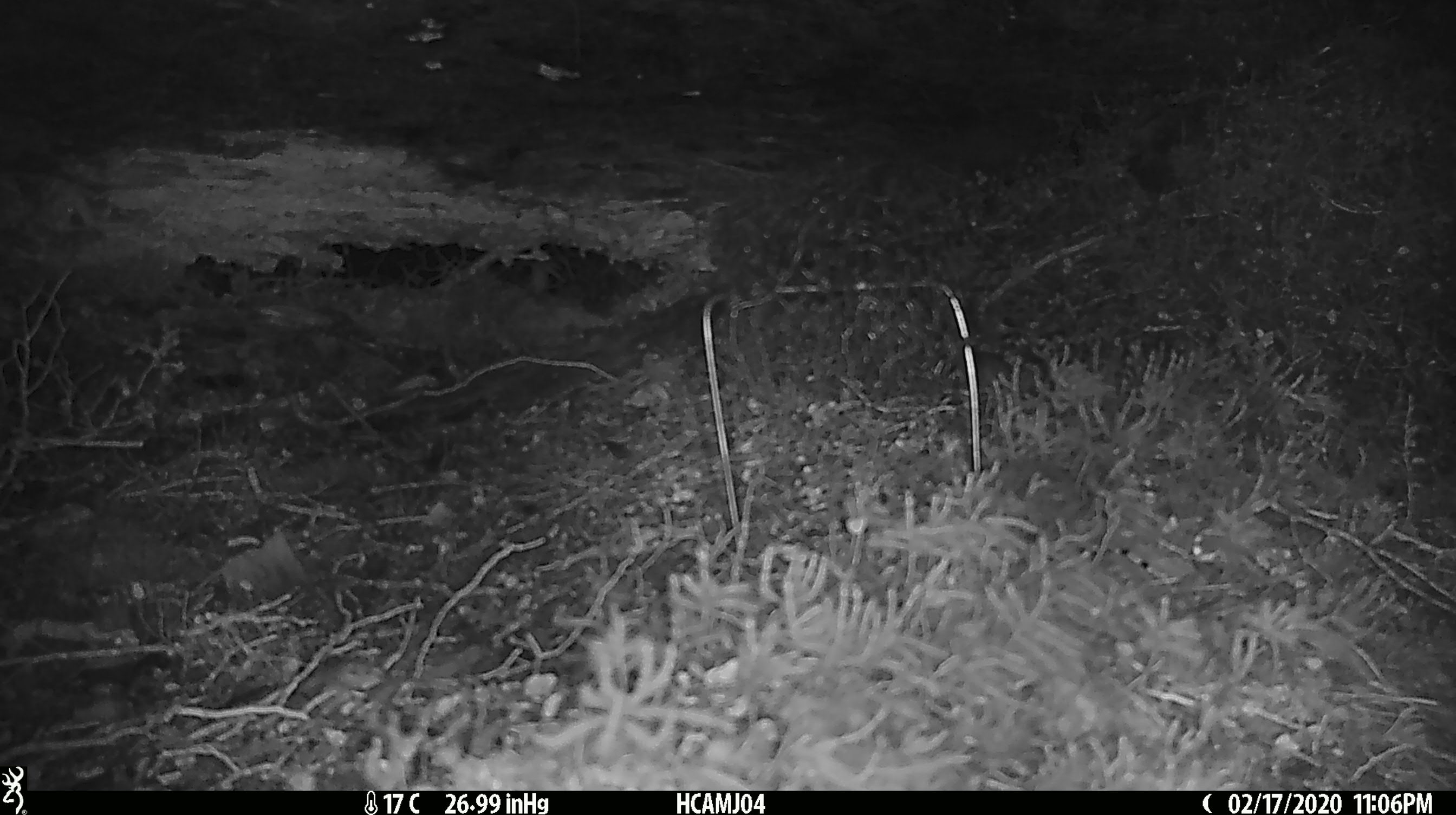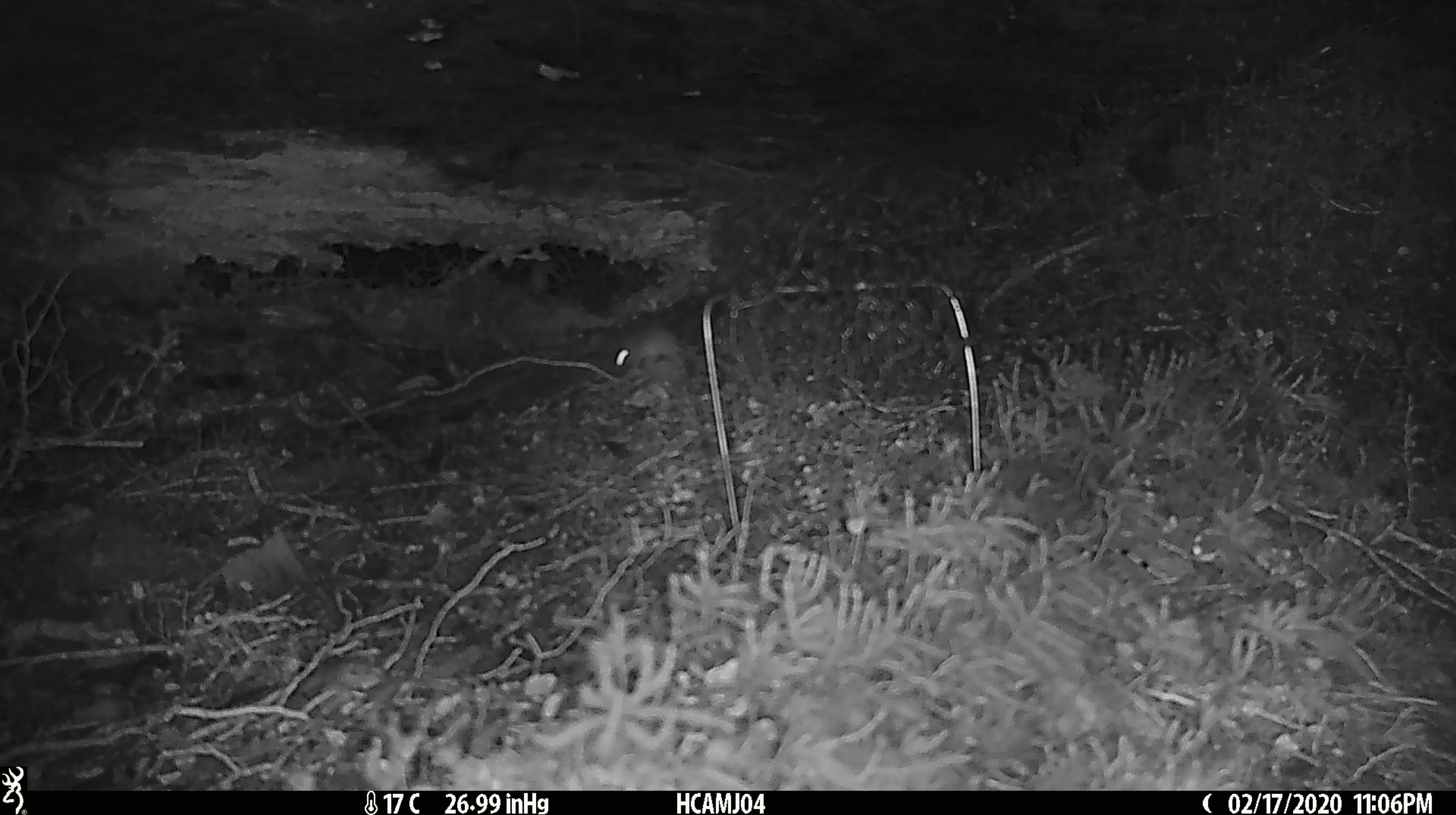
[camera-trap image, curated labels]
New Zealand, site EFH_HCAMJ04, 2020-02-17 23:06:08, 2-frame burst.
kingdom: Animalia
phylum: Chordata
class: Mammalia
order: Rodentia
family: Muridae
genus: Mus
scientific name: Mus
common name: mouse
Mouse (Mus).